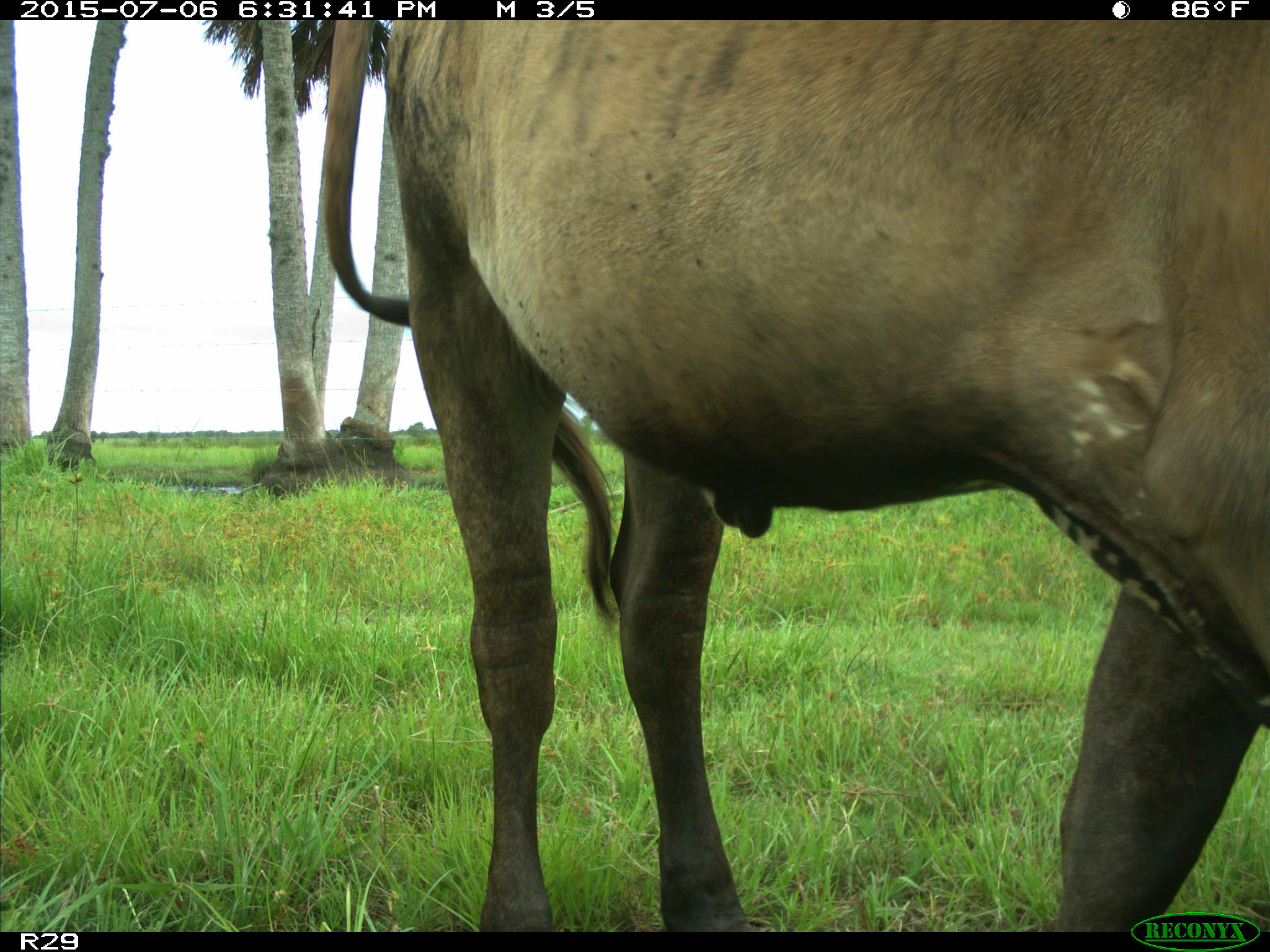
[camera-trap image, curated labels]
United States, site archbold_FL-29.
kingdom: Animalia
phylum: Chordata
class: Mammalia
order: Artiodactyla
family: Bovidae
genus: Bos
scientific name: Bos taurus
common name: domestic cow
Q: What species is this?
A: Bos taurus (domestic cow).